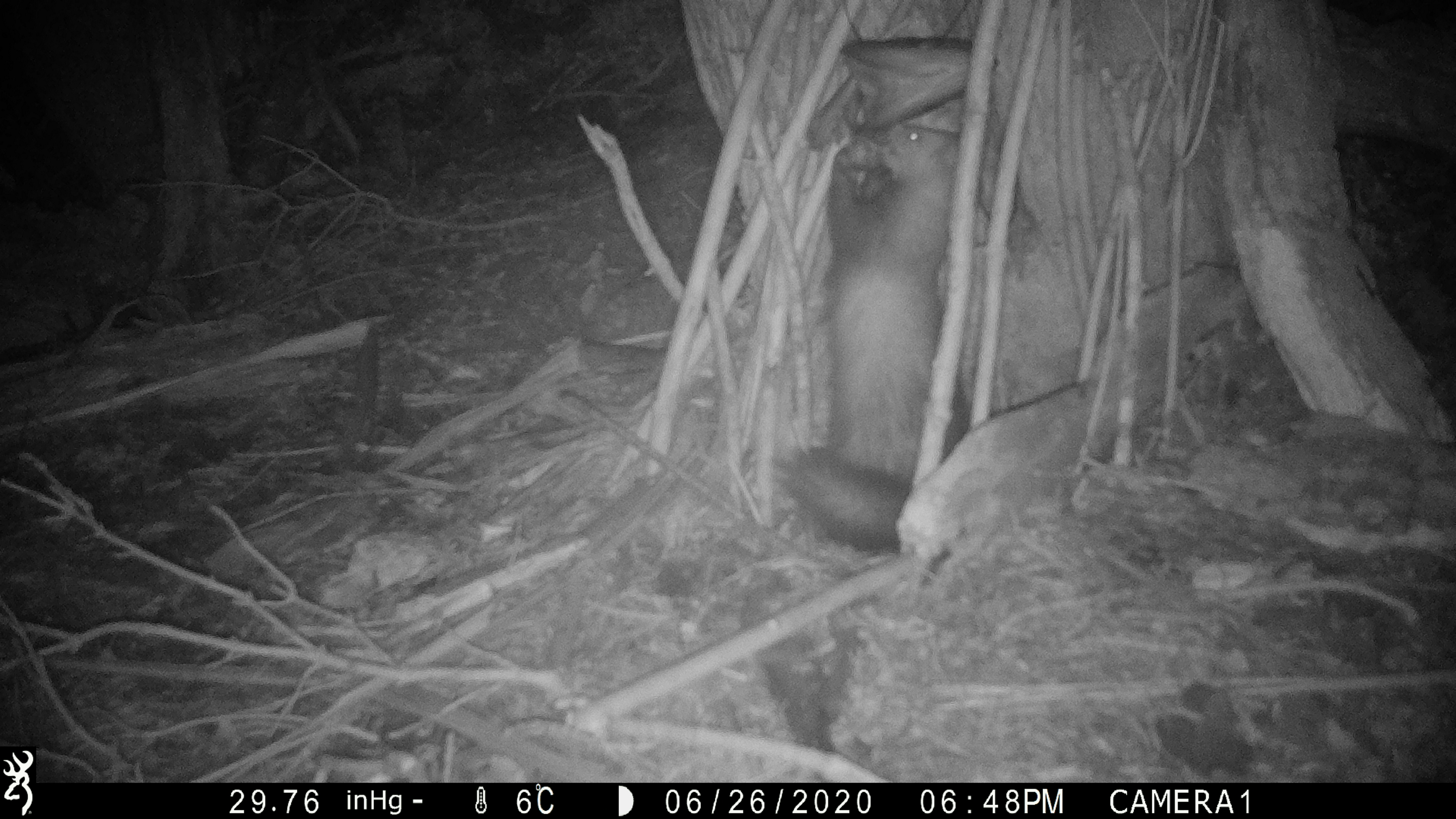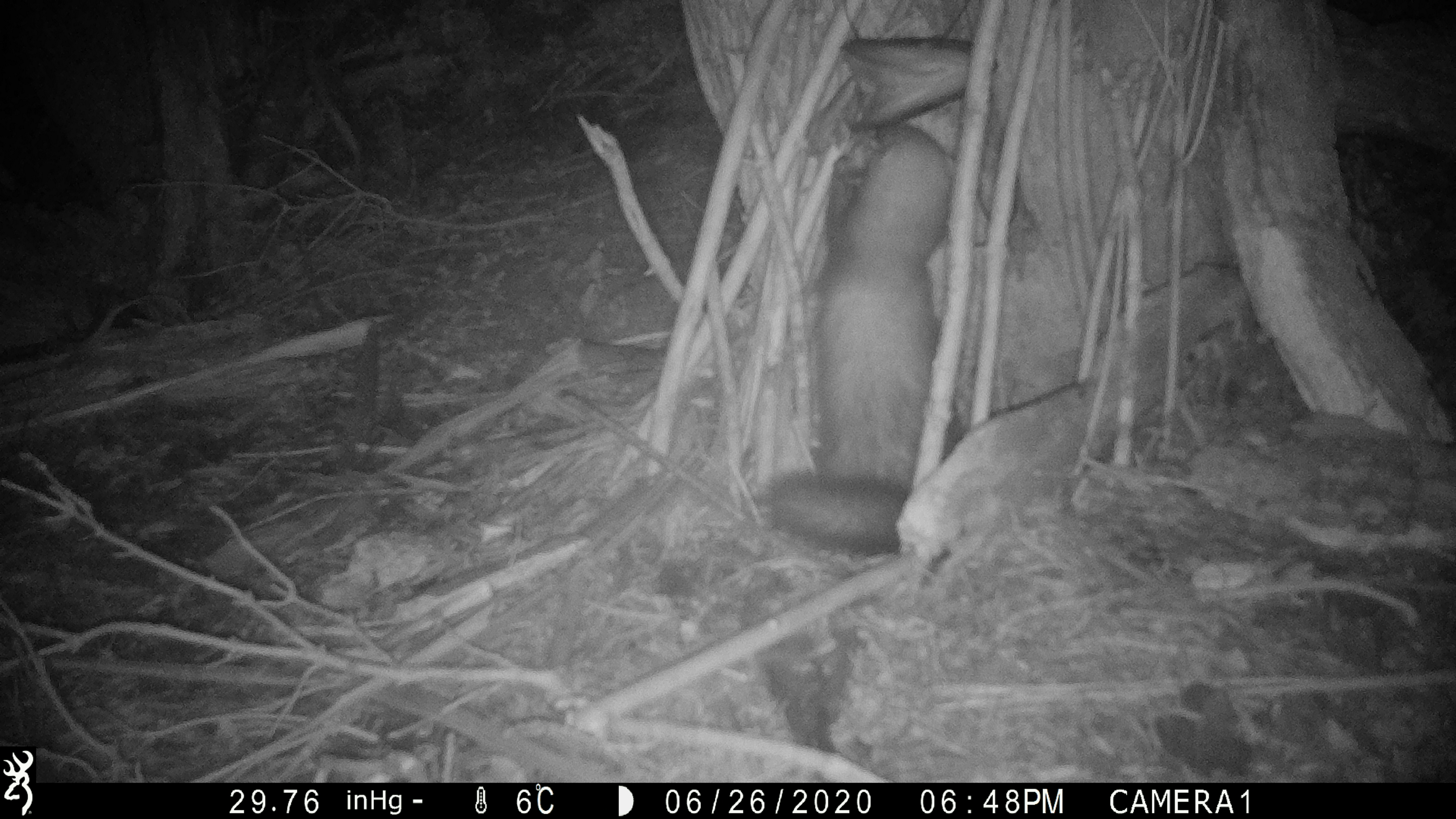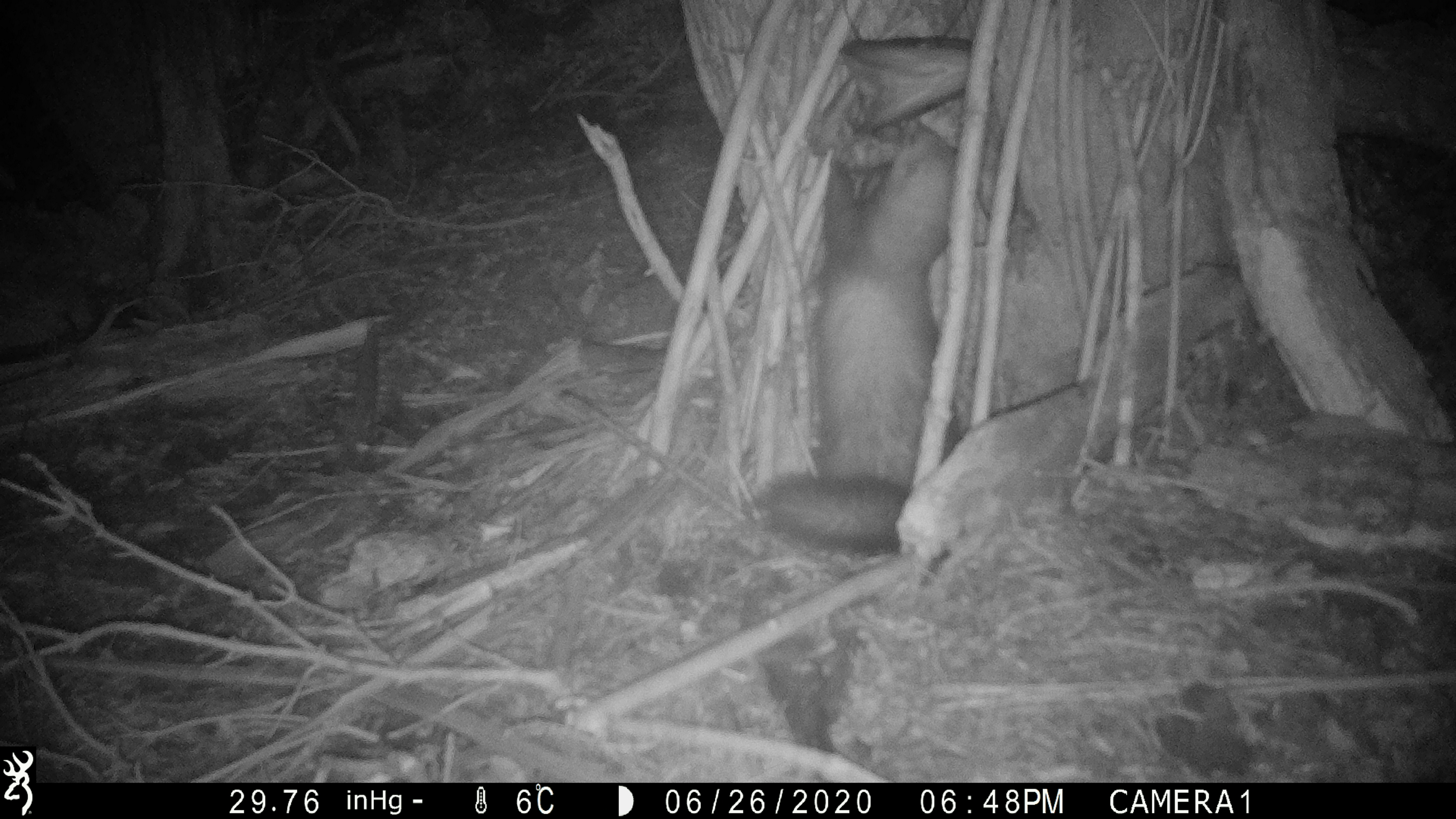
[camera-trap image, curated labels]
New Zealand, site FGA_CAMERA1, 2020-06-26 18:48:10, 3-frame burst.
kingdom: Animalia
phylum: Chordata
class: Mammalia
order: Carnivora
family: Mustelidae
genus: Mustela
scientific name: Mustela furo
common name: ferret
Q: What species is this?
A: Ferret (Mustela furo).